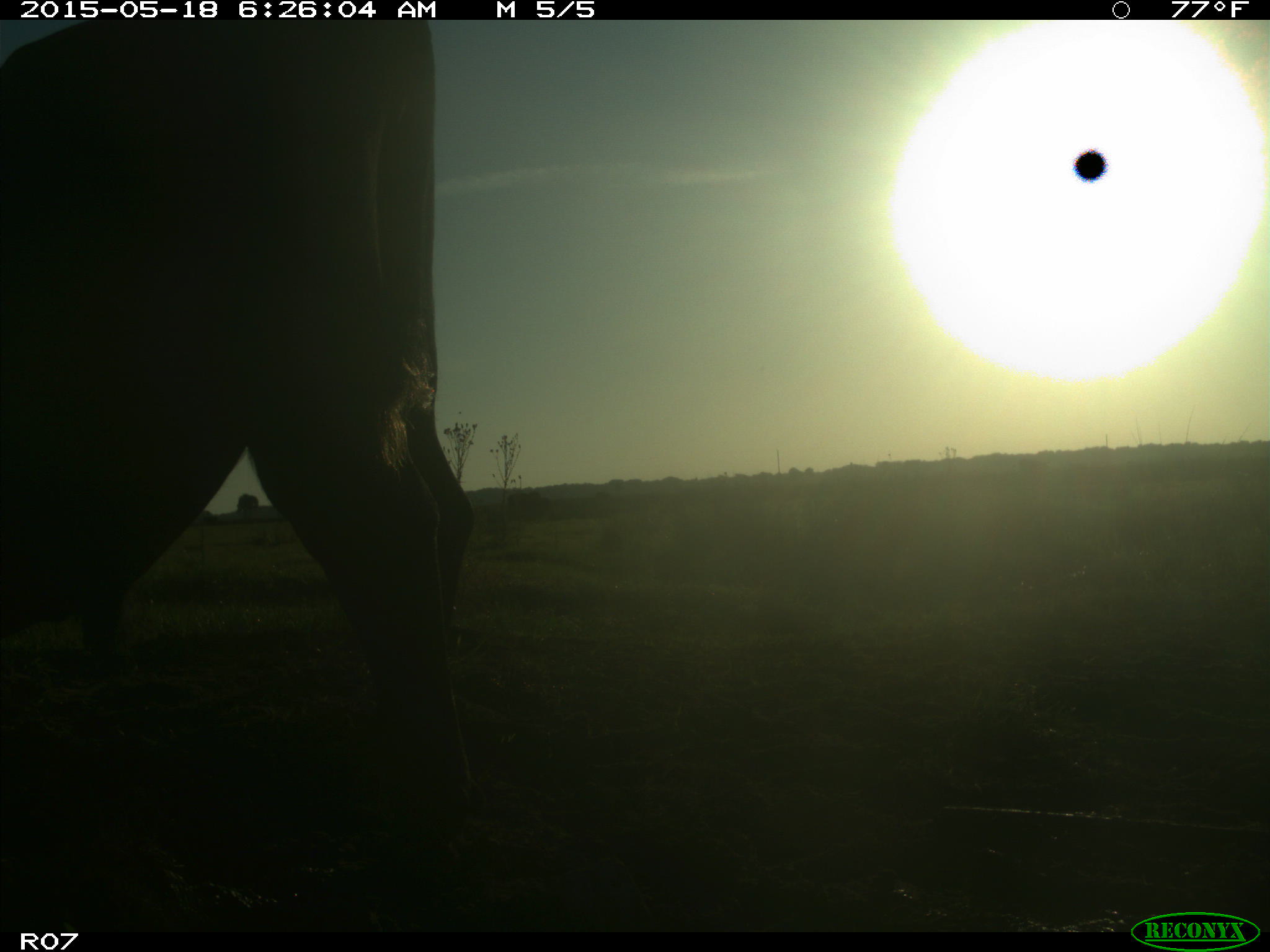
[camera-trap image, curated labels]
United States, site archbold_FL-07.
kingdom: Animalia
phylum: Chordata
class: Mammalia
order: Artiodactyla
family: Bovidae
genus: Bos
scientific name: Bos taurus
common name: domestic cow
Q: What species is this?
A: Bos taurus (domestic cow).